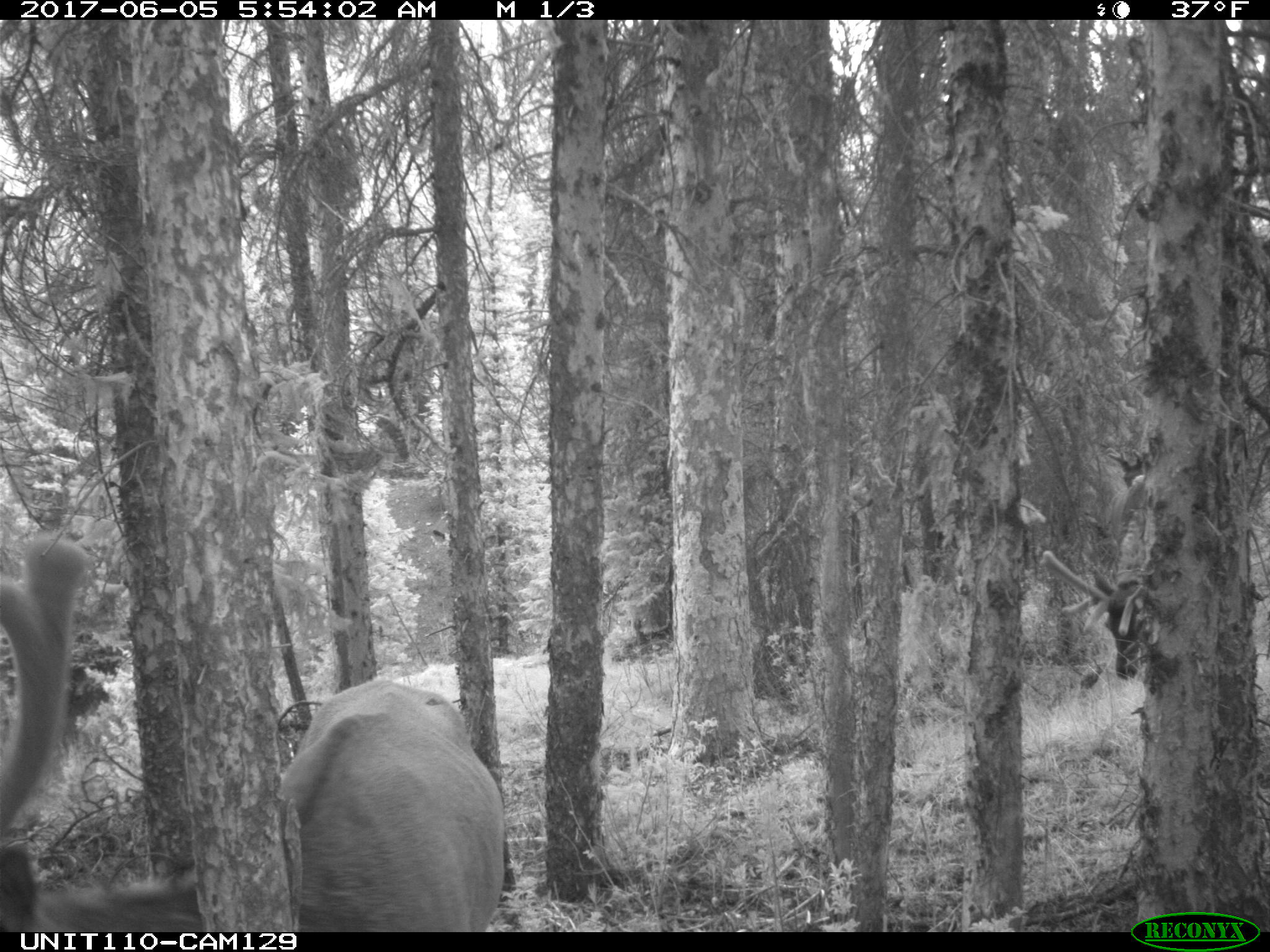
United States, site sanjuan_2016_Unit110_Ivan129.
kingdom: Animalia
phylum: Chordata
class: Mammalia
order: Artiodactyla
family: Cervidae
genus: Cervus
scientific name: Cervus elaphus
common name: red deer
Cervus elaphus (red deer).